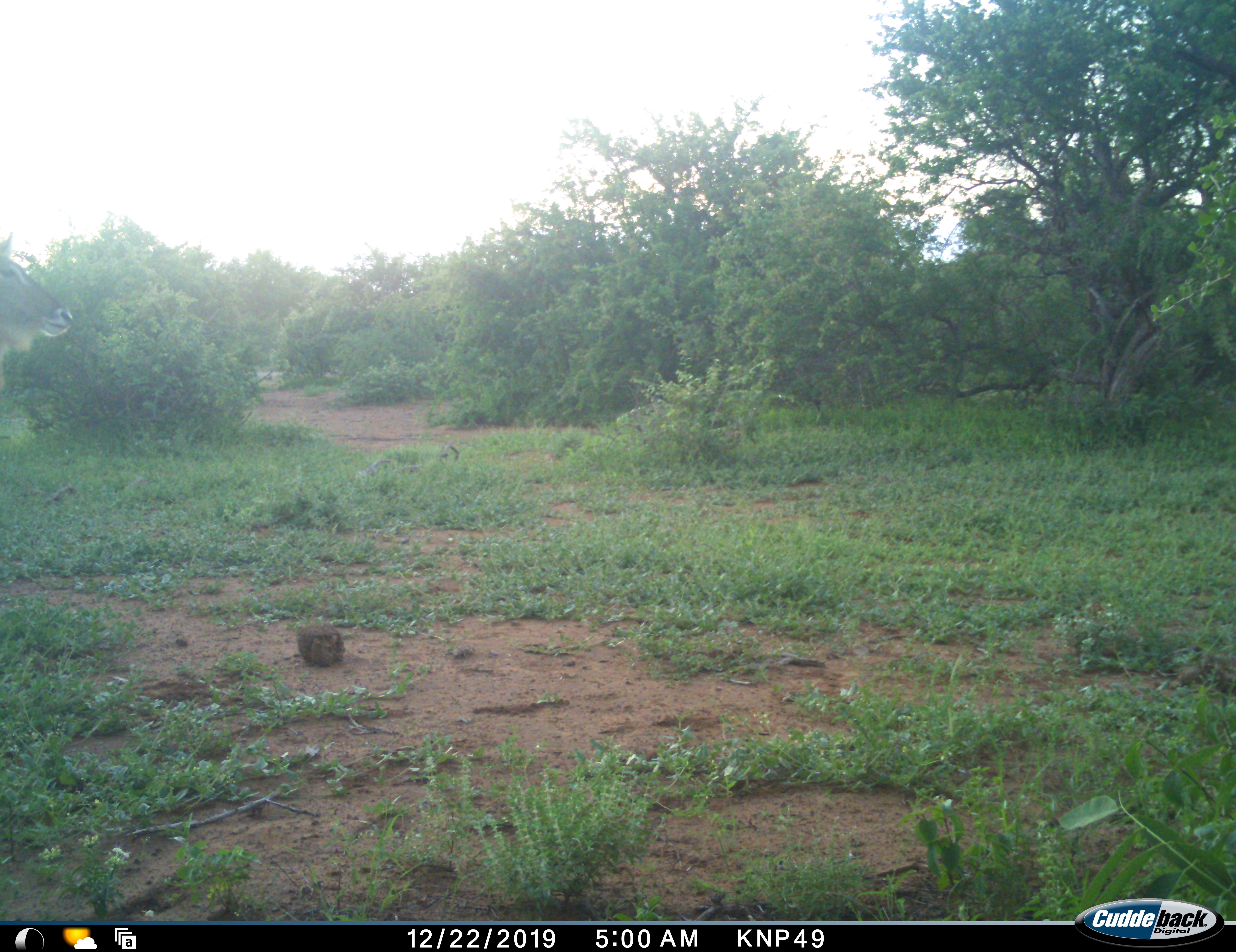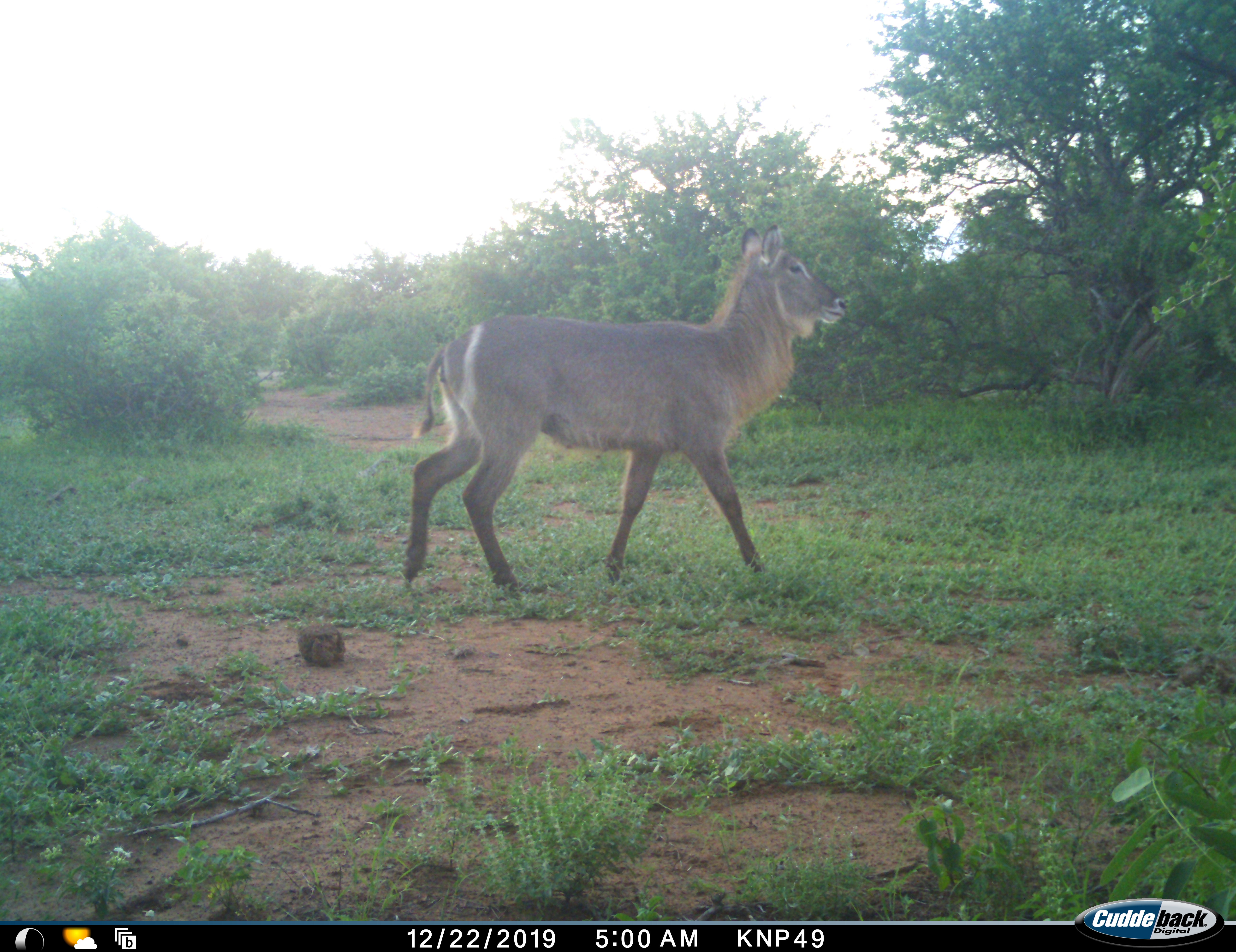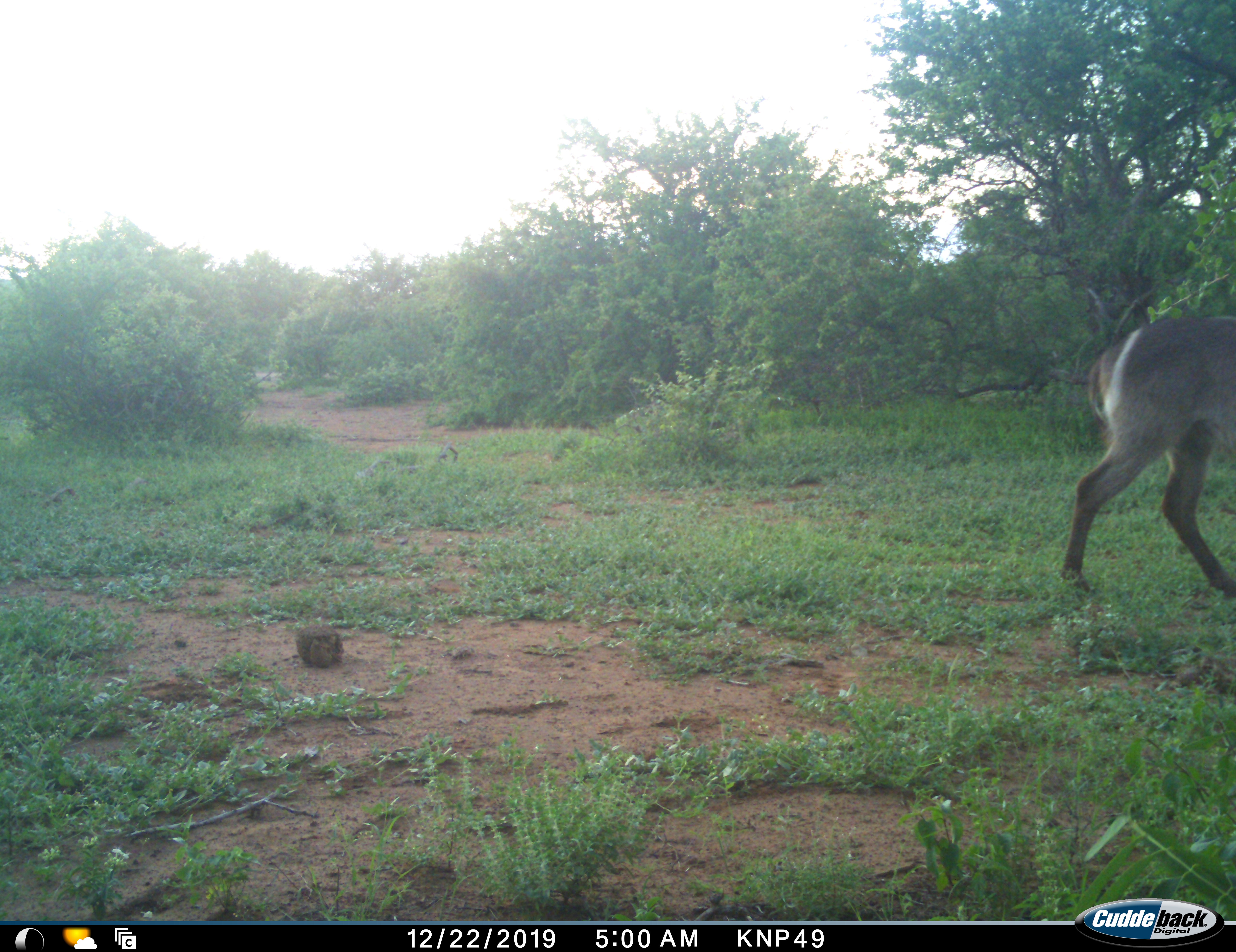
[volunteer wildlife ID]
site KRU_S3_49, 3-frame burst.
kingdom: Animalia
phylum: Chordata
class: Mammalia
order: Artiodactyla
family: Bovidae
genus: Kobus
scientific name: Kobus ellipsiprymnus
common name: waterbuck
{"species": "waterbuck (Kobus ellipsiprymnus)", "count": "1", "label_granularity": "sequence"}